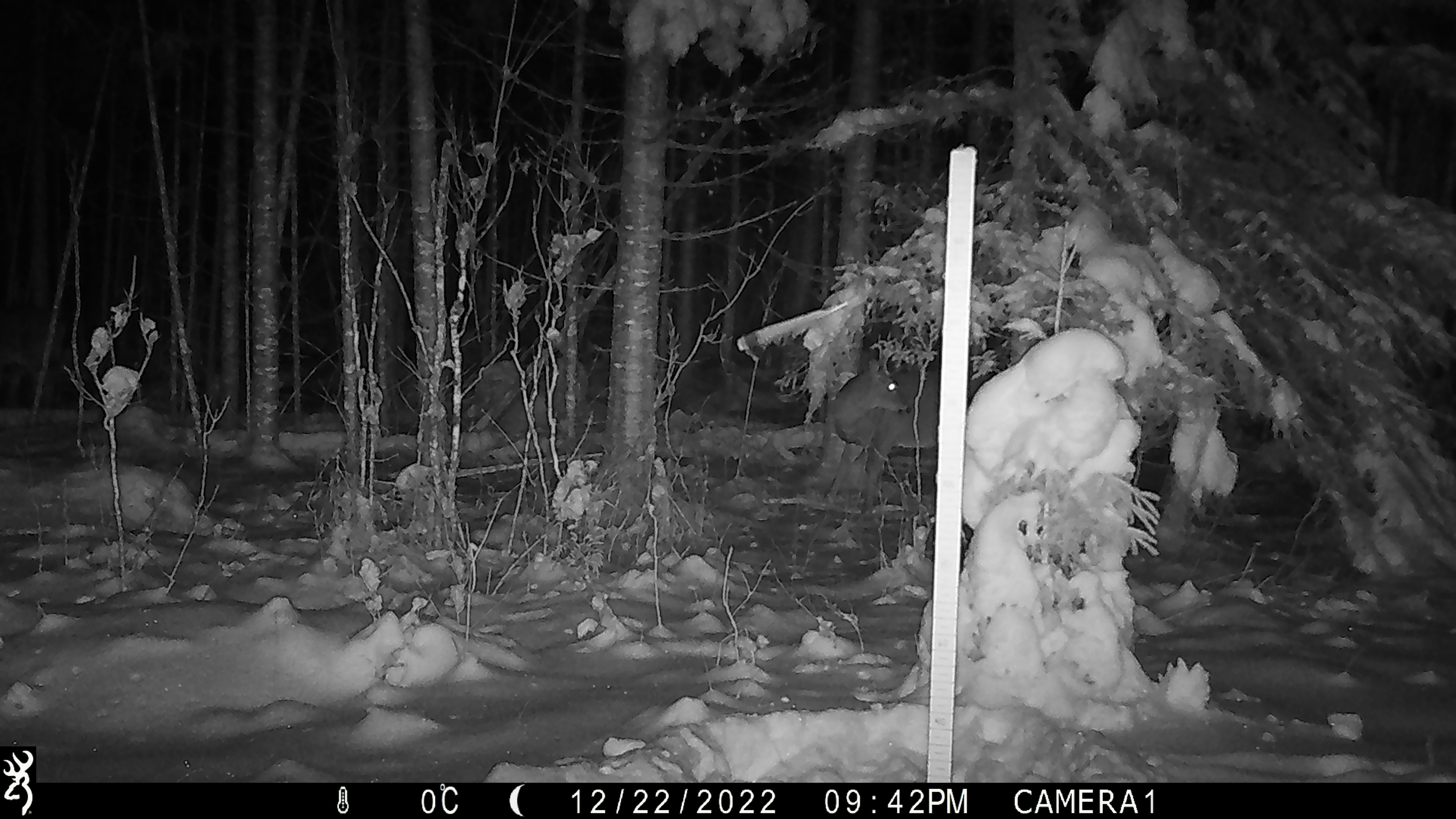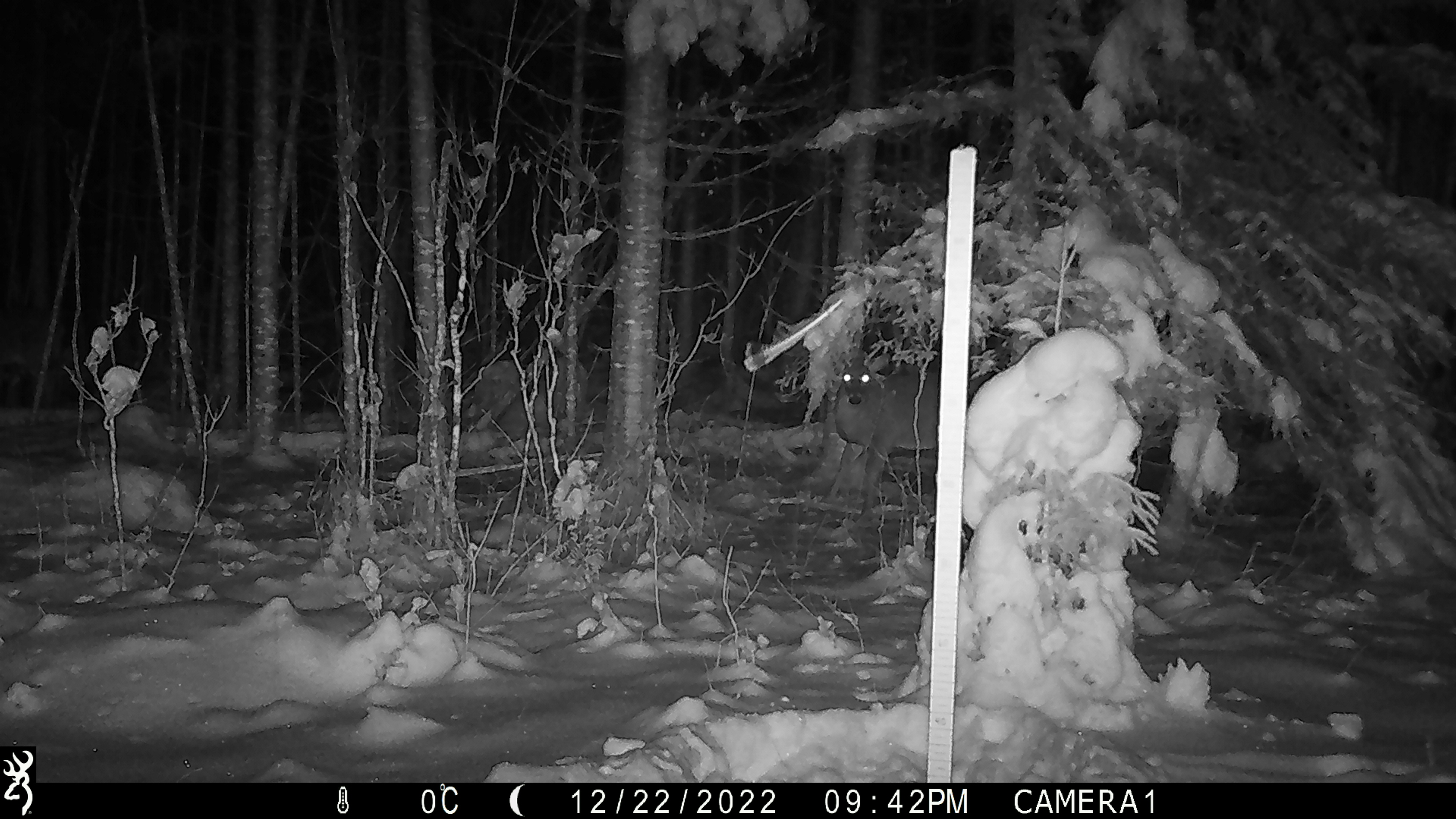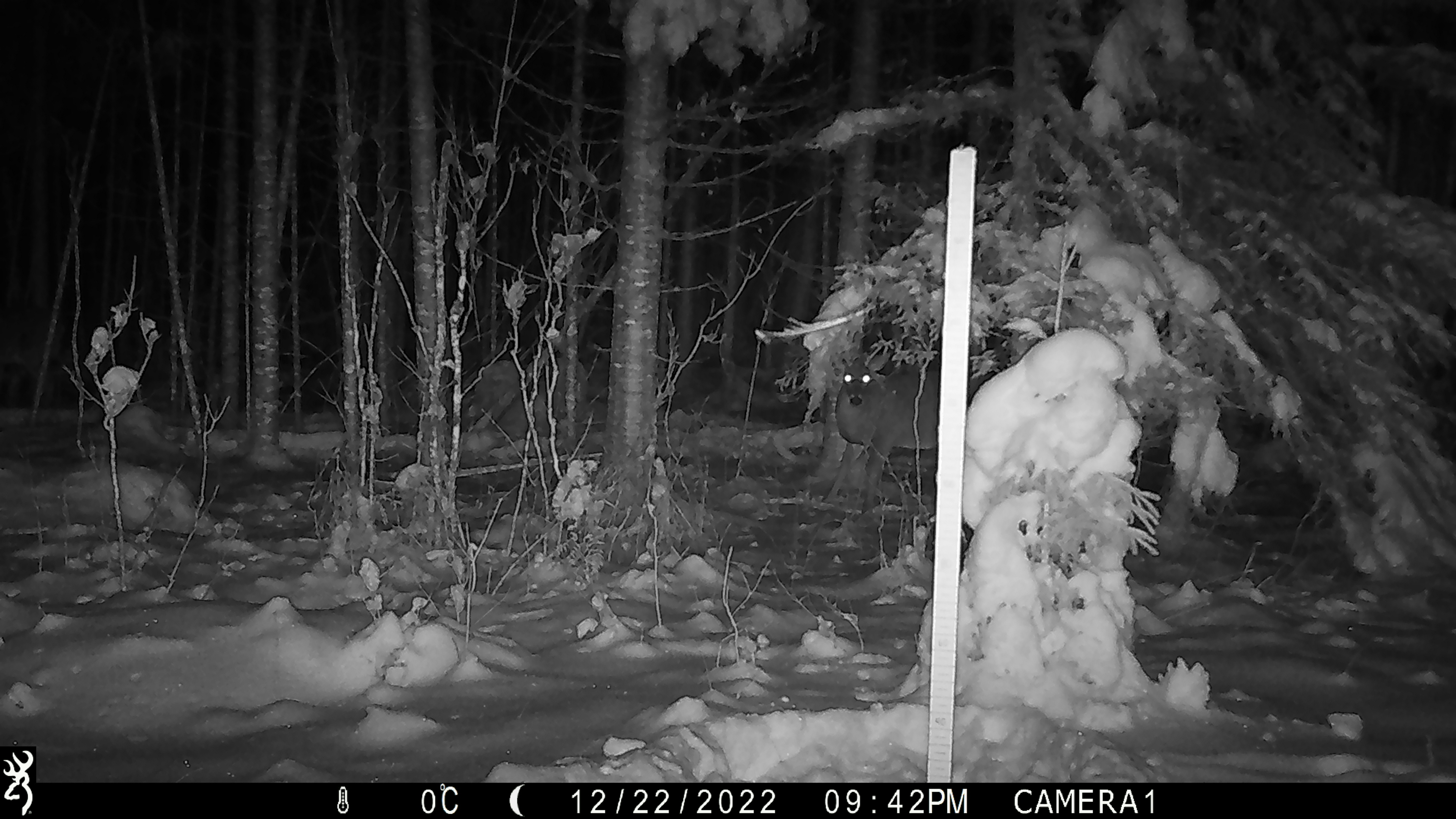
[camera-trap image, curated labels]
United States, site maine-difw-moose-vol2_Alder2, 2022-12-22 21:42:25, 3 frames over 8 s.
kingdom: Animalia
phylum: Chordata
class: Mammalia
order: Artiodactyla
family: Cervidae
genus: Odocoileus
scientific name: Odocoileus virginianus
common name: white-tailed deer